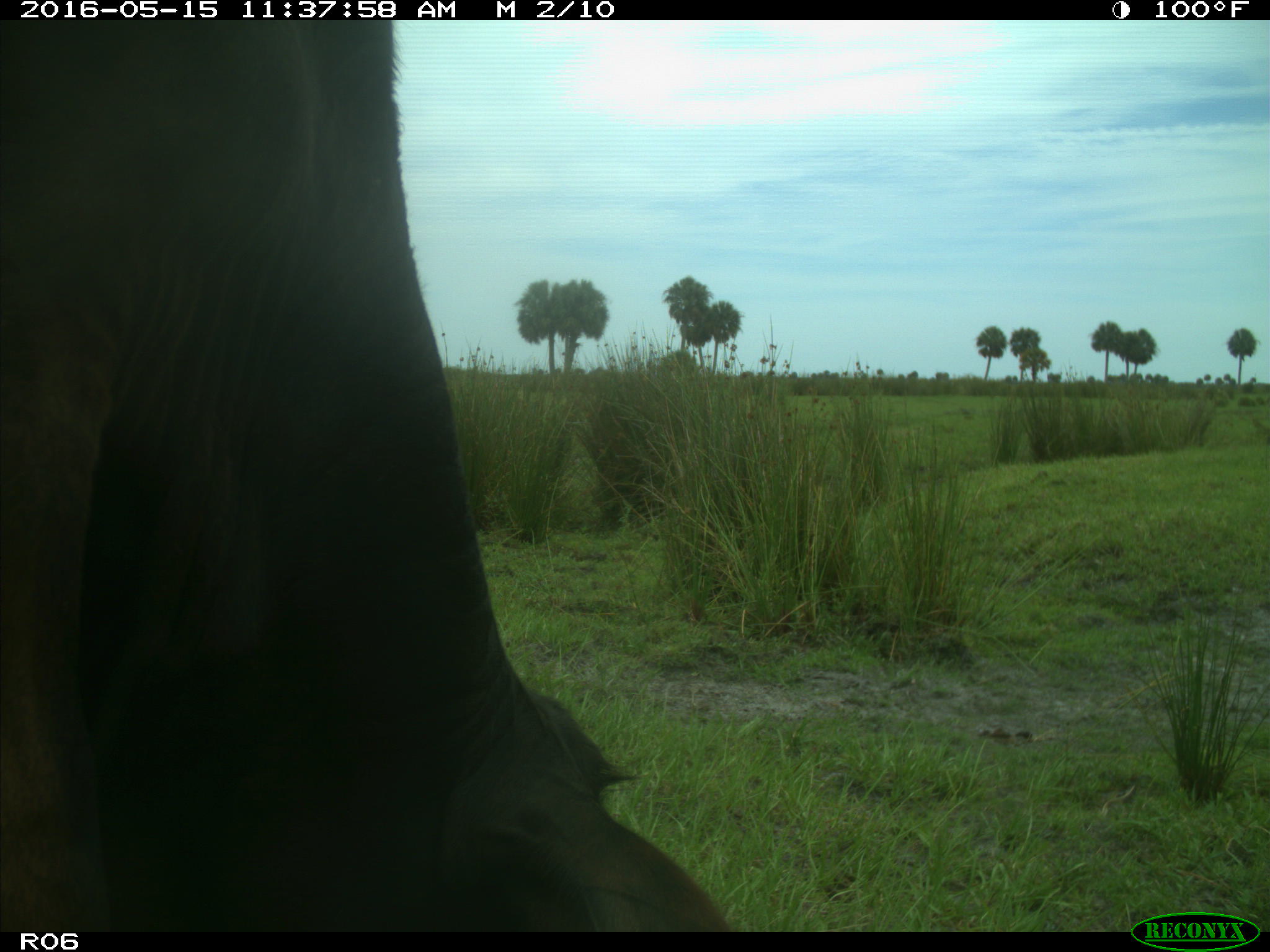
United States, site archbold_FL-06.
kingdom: Animalia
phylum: Chordata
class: Mammalia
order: Artiodactyla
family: Bovidae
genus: Bos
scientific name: Bos taurus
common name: domestic cow